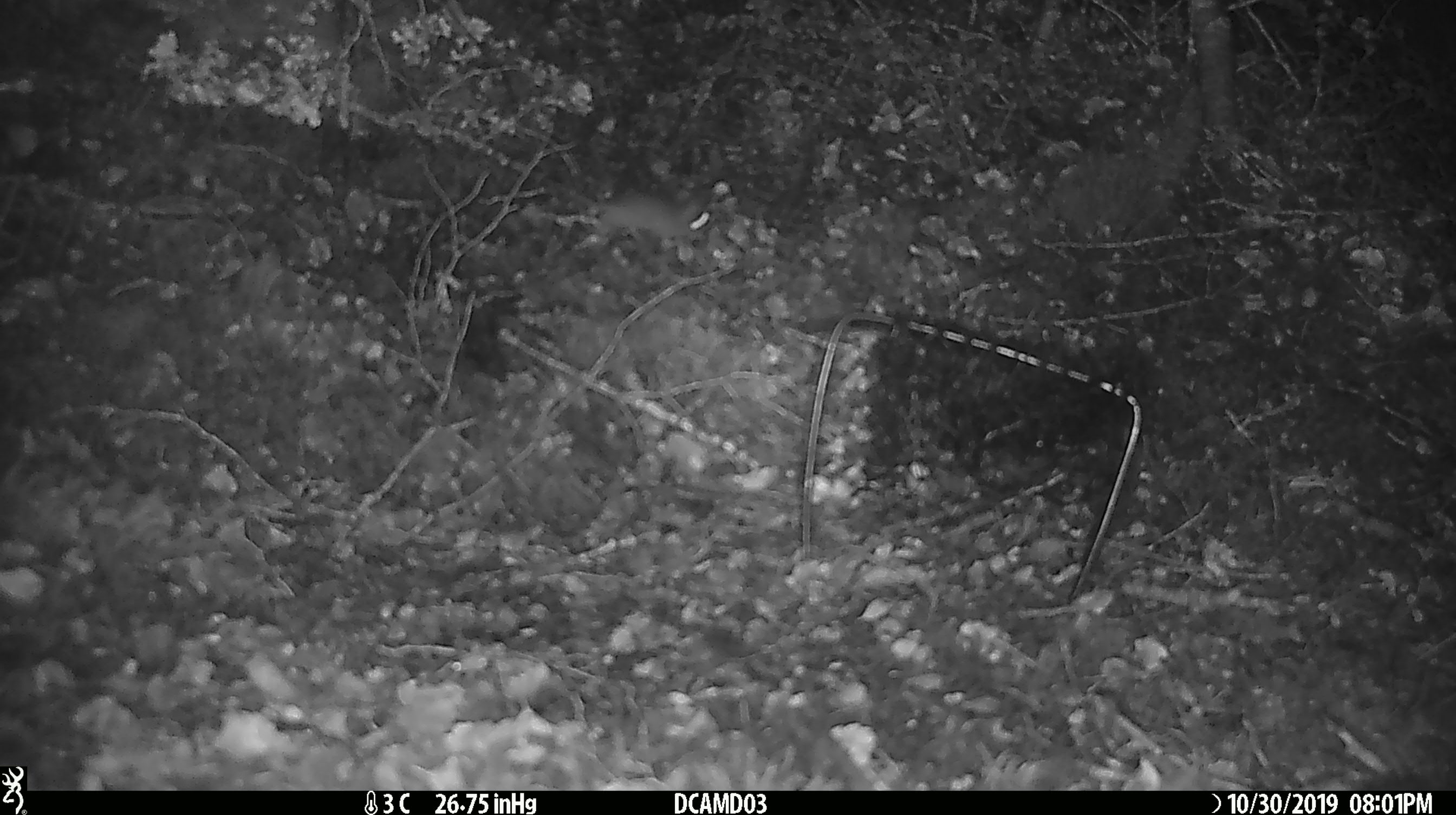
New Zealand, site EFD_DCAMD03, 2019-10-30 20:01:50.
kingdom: Animalia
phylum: Chordata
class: Mammalia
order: Rodentia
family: Muridae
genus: Mus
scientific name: Mus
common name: mouse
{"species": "mouse (Mus)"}